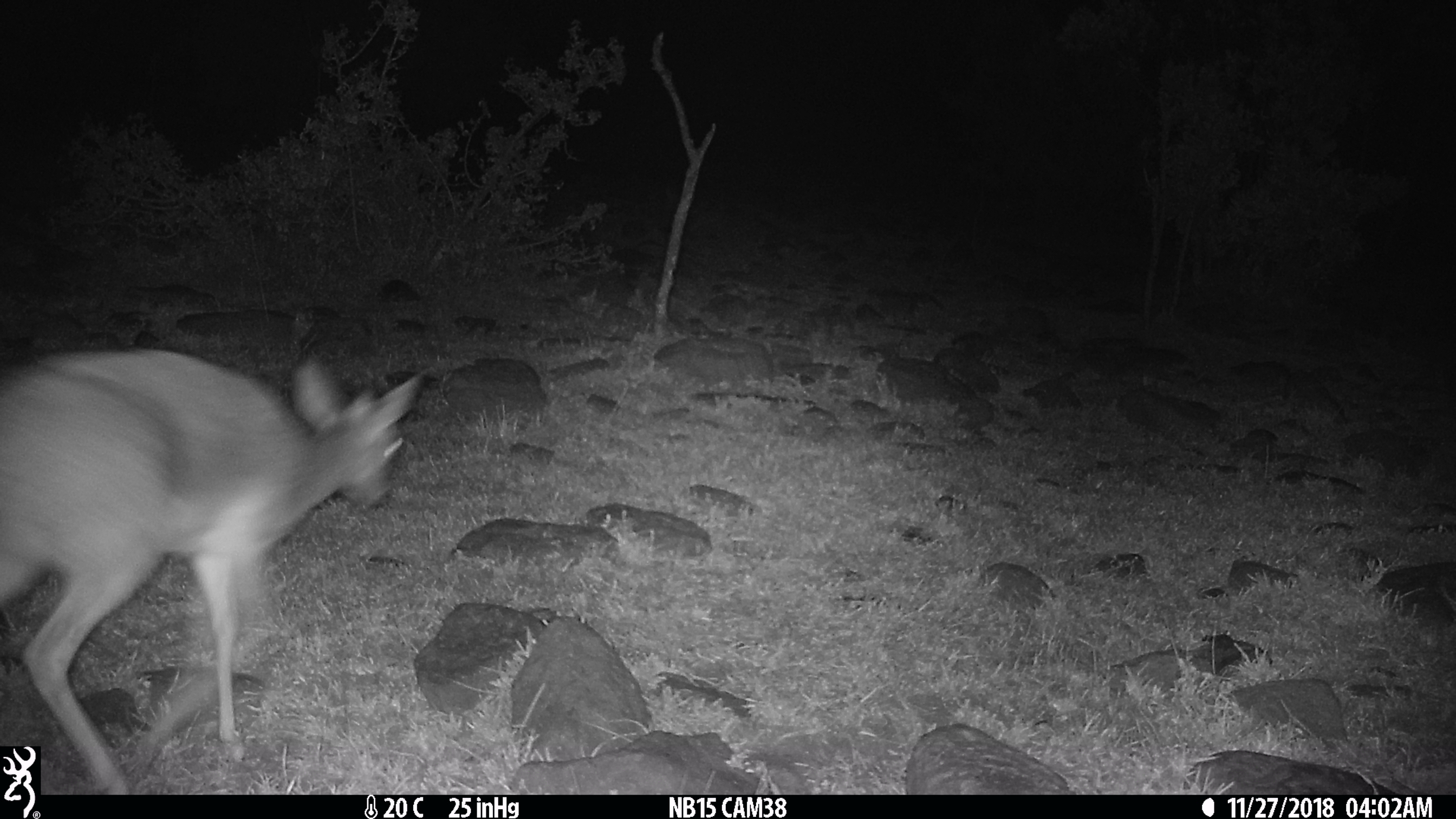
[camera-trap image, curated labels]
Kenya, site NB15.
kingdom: Animalia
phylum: Chordata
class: Mammalia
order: Artiodactyla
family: Bovidae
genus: Madoqua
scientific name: Madoqua kirkii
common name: kirk's dik-dik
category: dikdik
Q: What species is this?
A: Dikdik (kirk's dik-dik) (Madoqua kirkii).